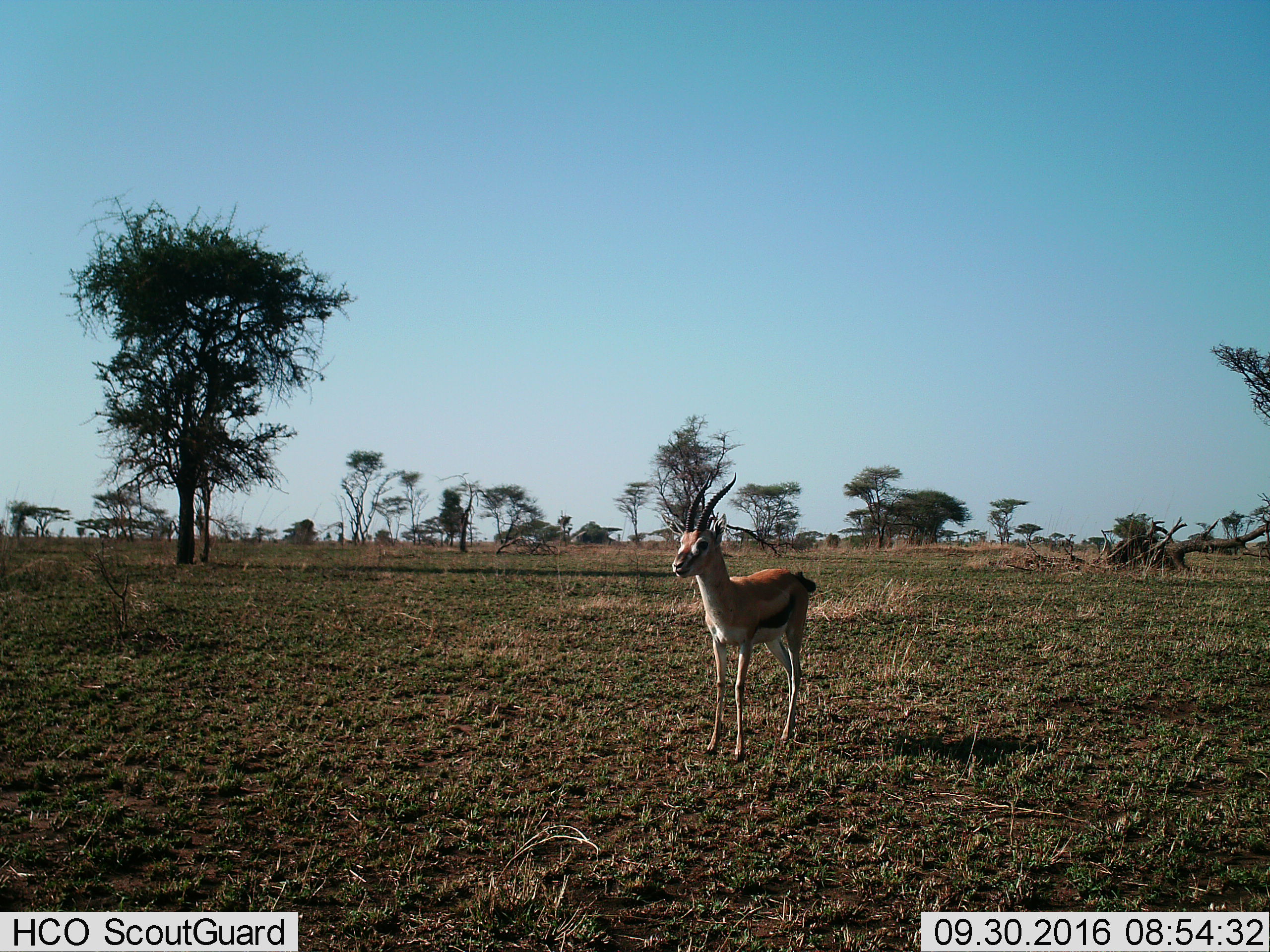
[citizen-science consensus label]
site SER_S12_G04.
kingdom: Animalia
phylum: Chordata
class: Mammalia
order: Artiodactyla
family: Bovidae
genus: Eudorcas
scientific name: Eudorcas thomsonii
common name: thomson's gazelle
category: gazellethomsons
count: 1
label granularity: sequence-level